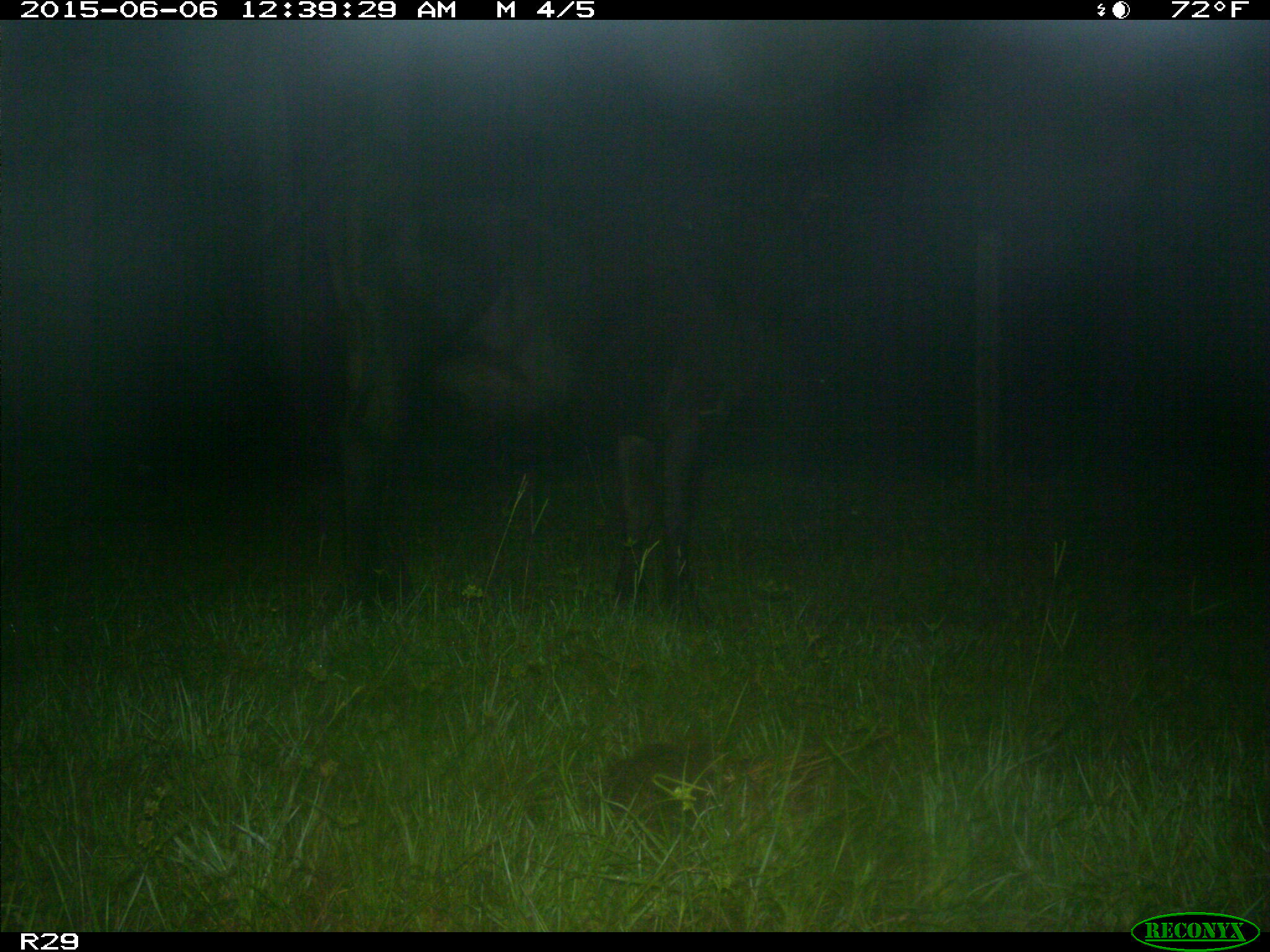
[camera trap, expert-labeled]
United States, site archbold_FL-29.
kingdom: Animalia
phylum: Chordata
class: Mammalia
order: Artiodactyla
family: Bovidae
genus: Bos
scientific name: Bos taurus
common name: domestic cow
Bos taurus (domestic cow).